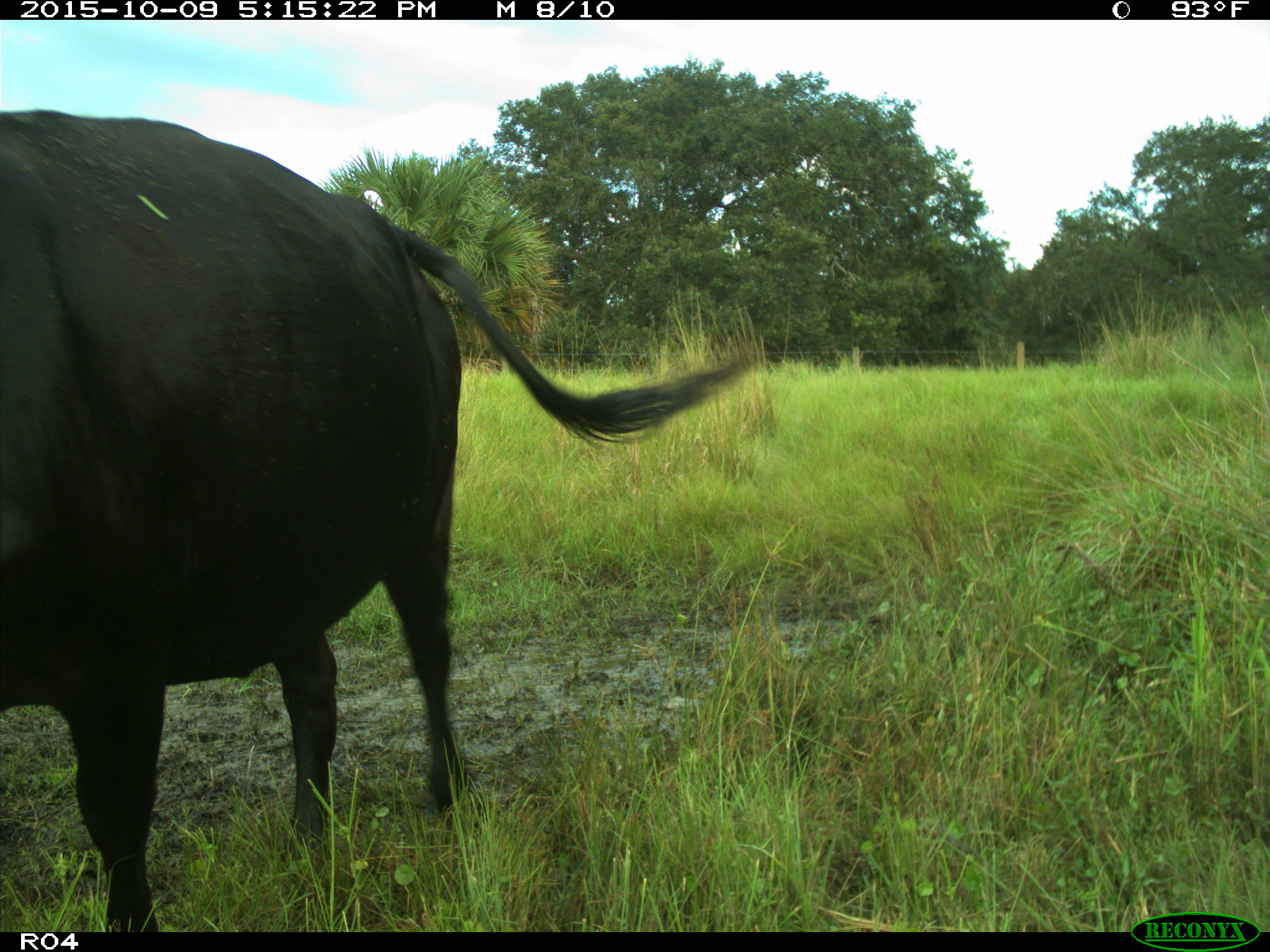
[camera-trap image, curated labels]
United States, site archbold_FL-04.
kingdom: Animalia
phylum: Chordata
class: Mammalia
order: Artiodactyla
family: Bovidae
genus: Bos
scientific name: Bos taurus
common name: domestic cow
Bos taurus (domestic cow).